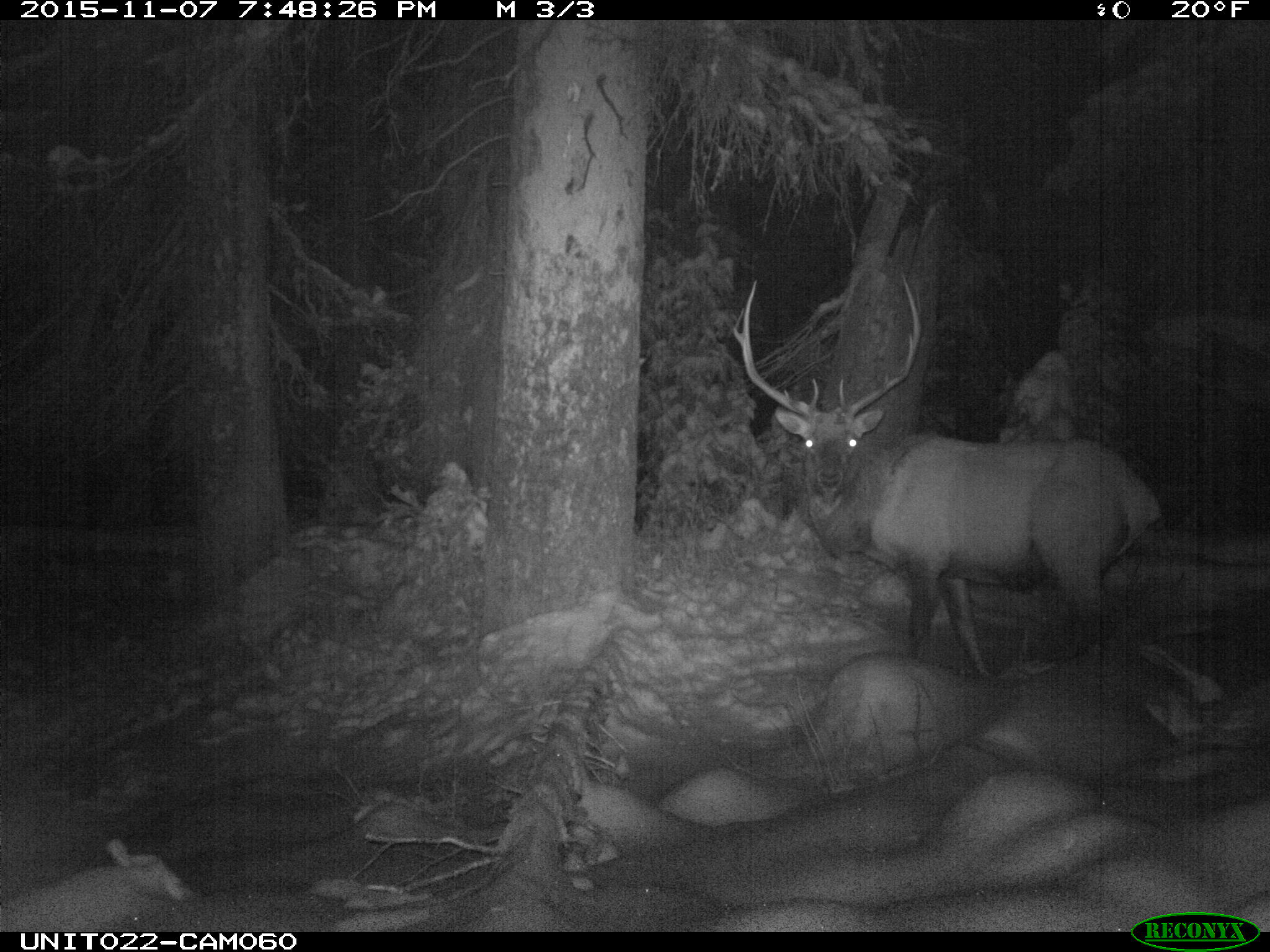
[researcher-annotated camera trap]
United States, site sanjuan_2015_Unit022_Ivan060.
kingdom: Animalia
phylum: Chordata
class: Mammalia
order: Artiodactyla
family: Cervidae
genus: Cervus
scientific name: Cervus elaphus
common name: red deer